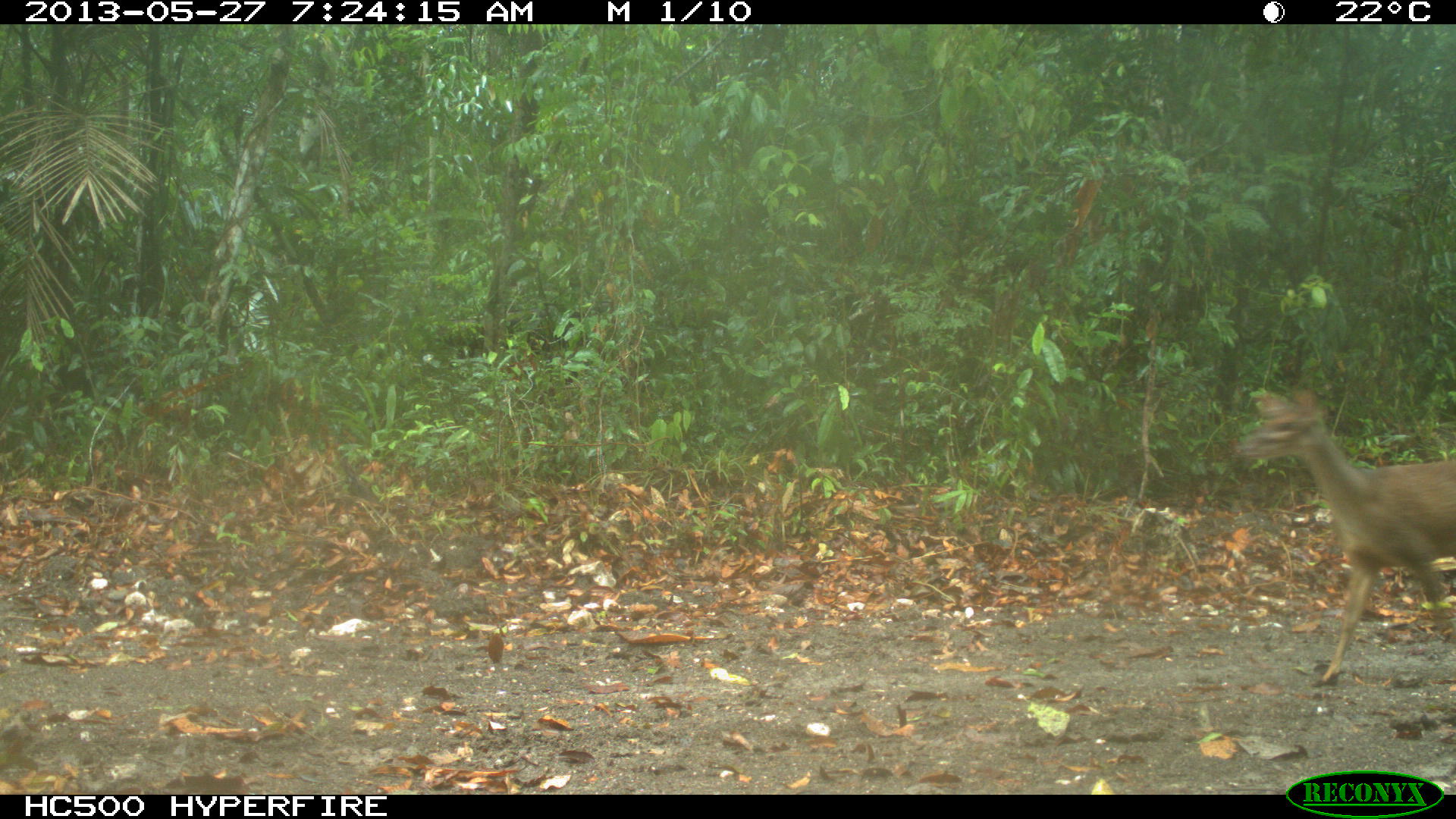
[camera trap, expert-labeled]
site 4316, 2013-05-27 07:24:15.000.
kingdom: Animalia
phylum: Chordata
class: Mammalia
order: Artiodactyla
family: Cervidae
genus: Mazama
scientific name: Mazama temama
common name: central american red brocket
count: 2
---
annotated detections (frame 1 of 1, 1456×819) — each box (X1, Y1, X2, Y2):
mazama temama: (1232, 387, 1456, 687)